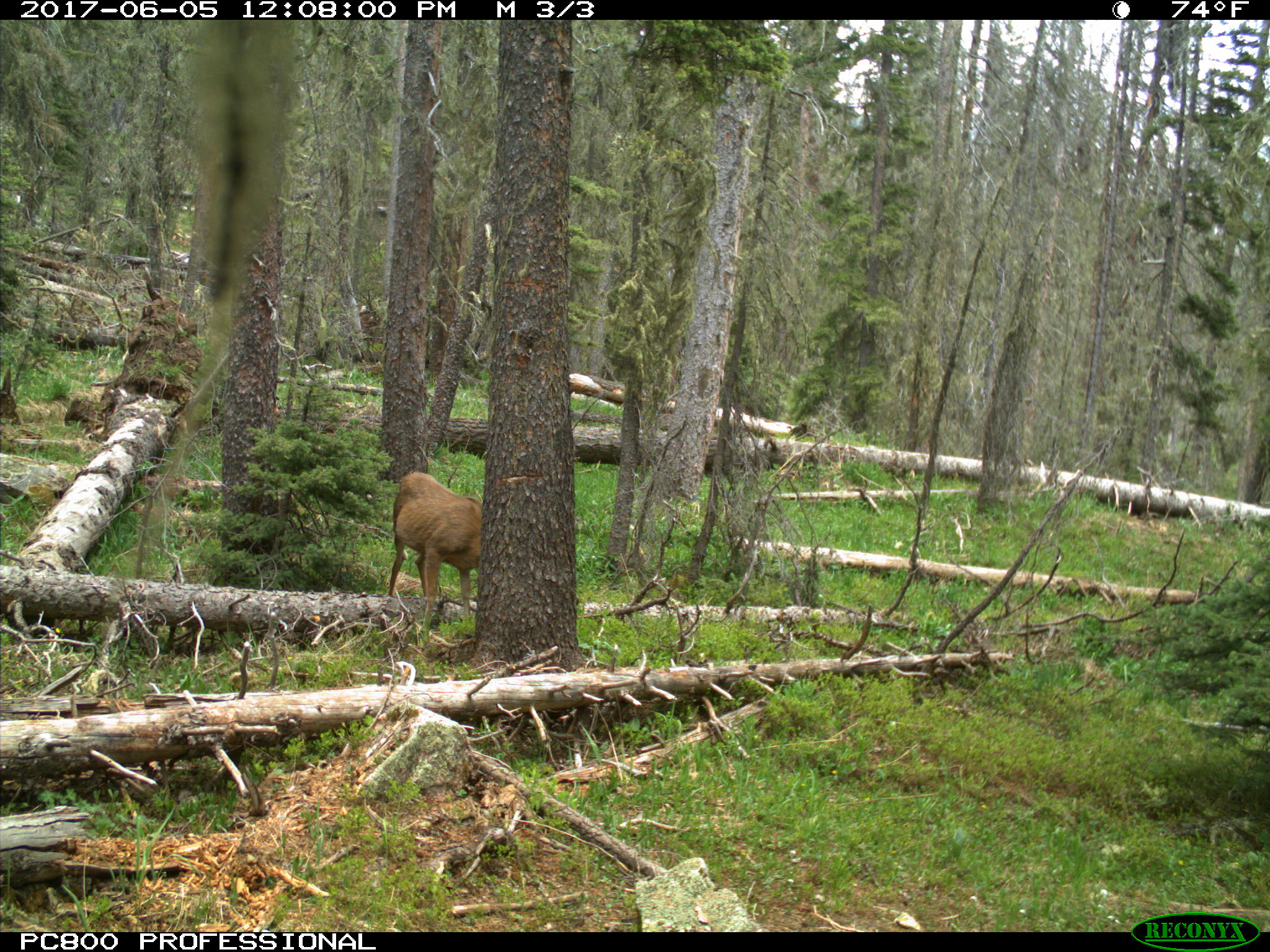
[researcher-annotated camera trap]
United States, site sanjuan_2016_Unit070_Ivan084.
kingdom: Animalia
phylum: Chordata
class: Mammalia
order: Artiodactyla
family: Cervidae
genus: Odocoileus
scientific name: Odocoileus hemionus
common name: mule deer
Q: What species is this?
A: Odocoileus hemionus (mule deer).